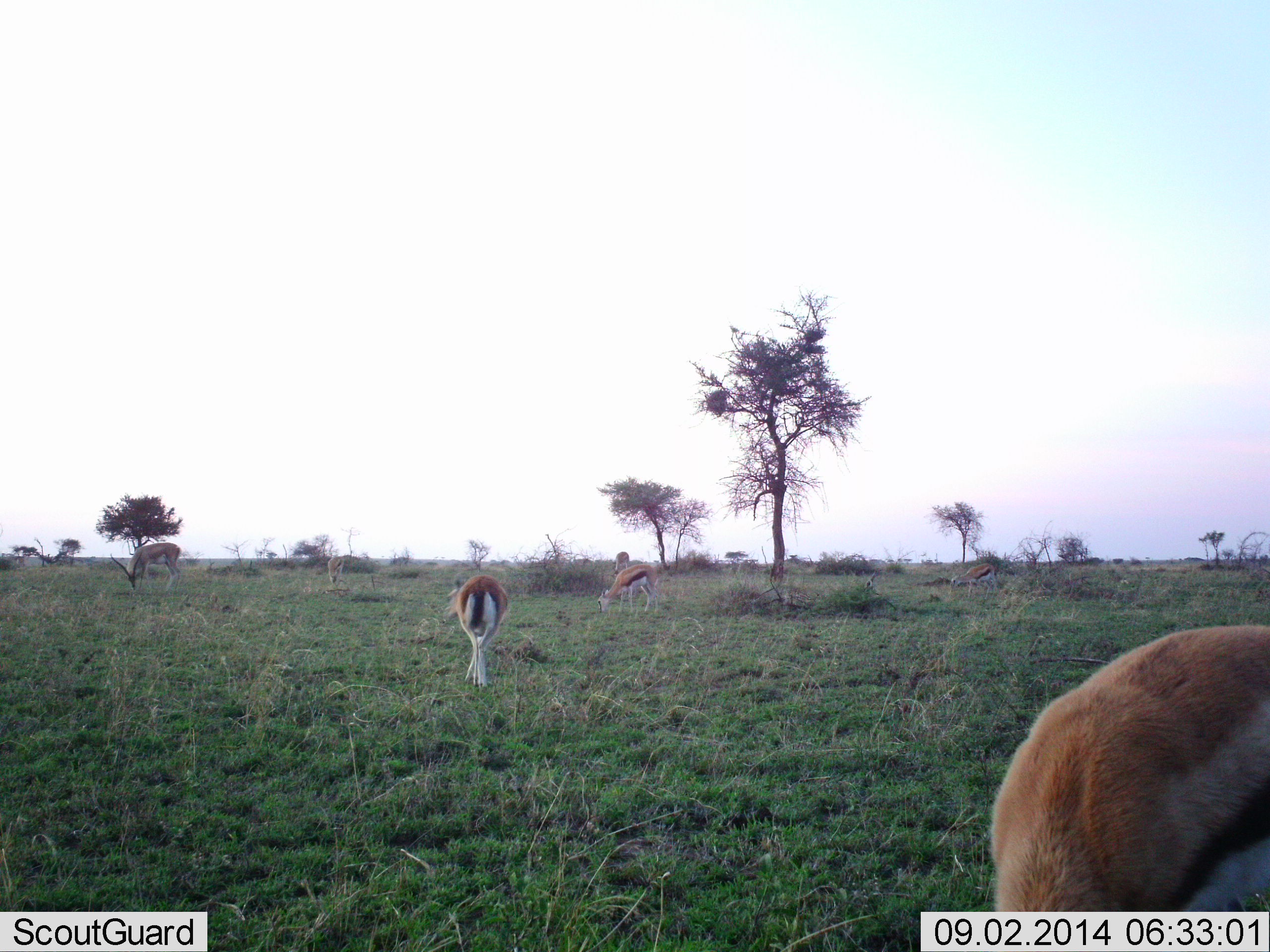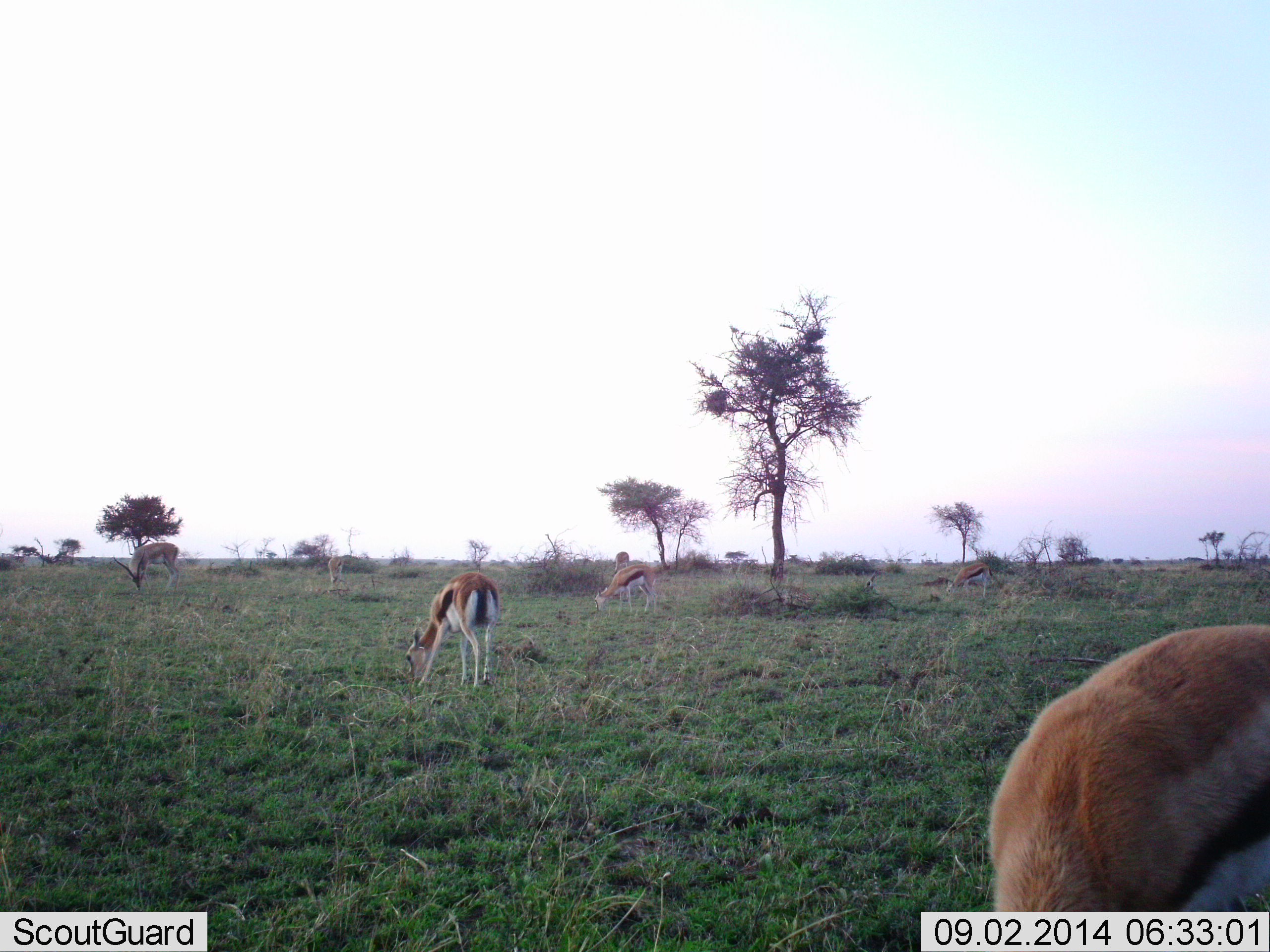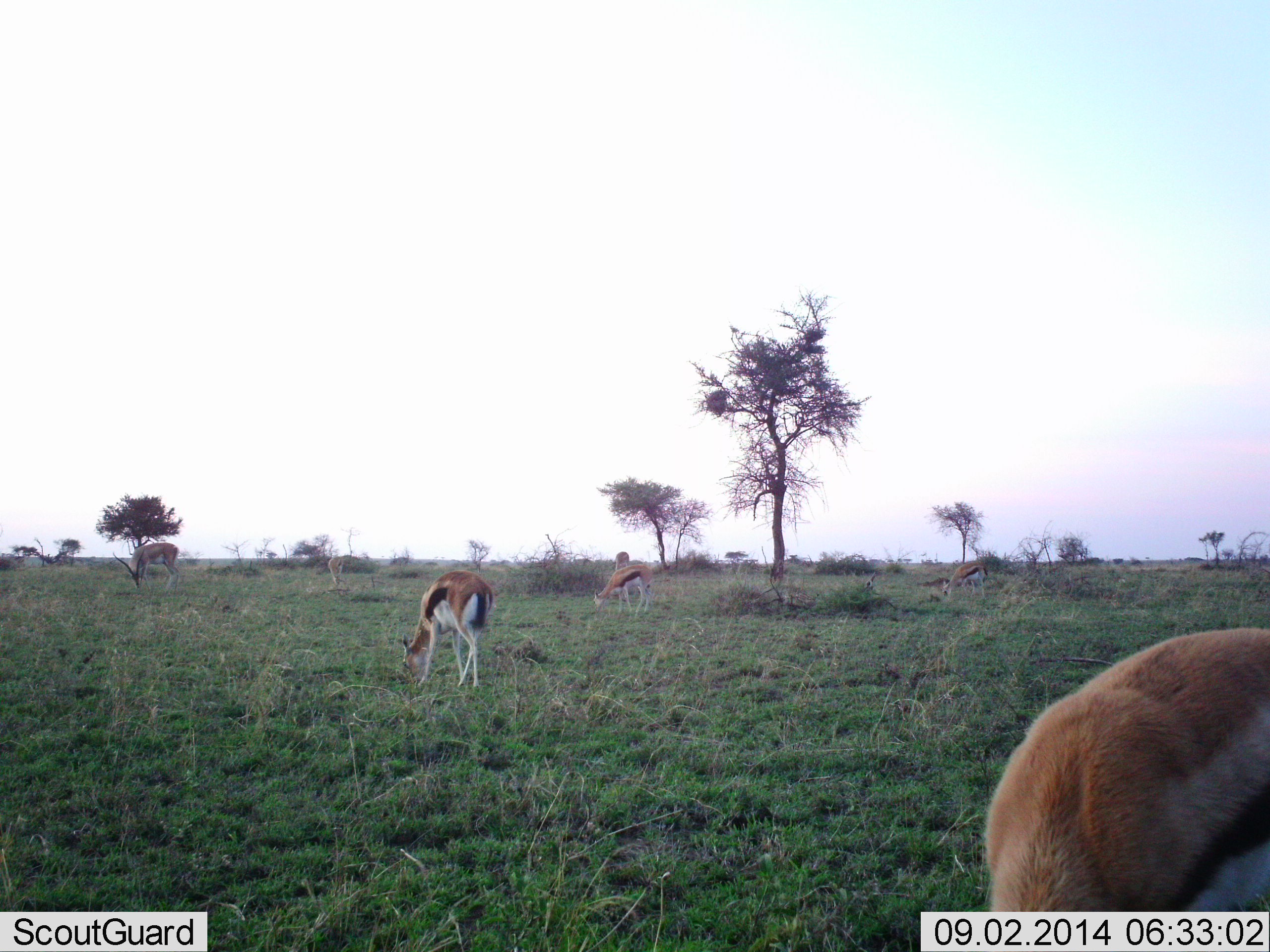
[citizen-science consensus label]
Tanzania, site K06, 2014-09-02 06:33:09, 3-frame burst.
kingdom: Animalia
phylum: Chordata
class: Mammalia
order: Artiodactyla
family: Bovidae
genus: Eudorcas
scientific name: Eudorcas thomsonii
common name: thomson's gazelle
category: gazellethomsons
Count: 5.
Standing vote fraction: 18%.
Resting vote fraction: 0%.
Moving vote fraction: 9%.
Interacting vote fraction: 0%.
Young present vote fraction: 0%.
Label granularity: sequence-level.